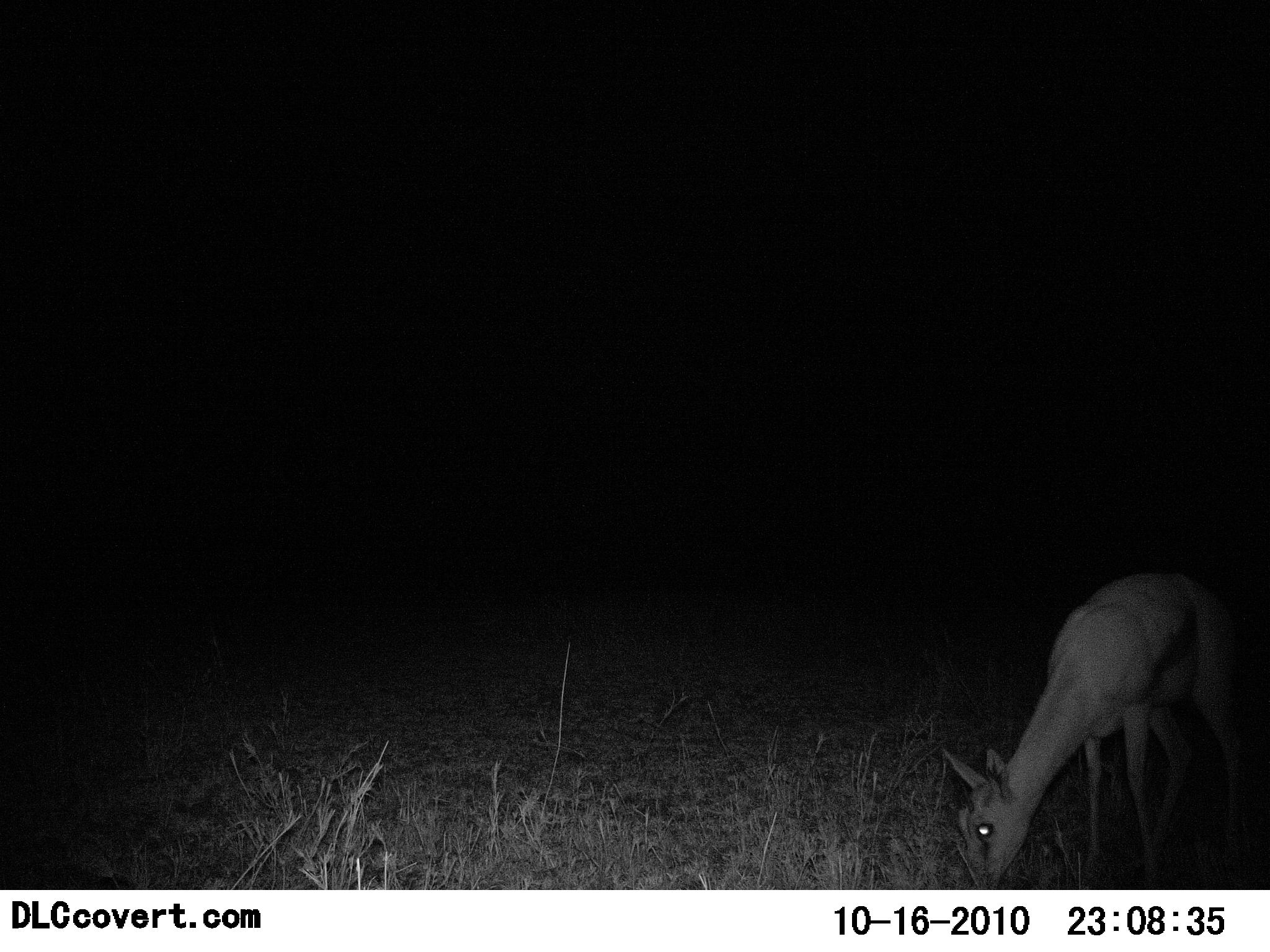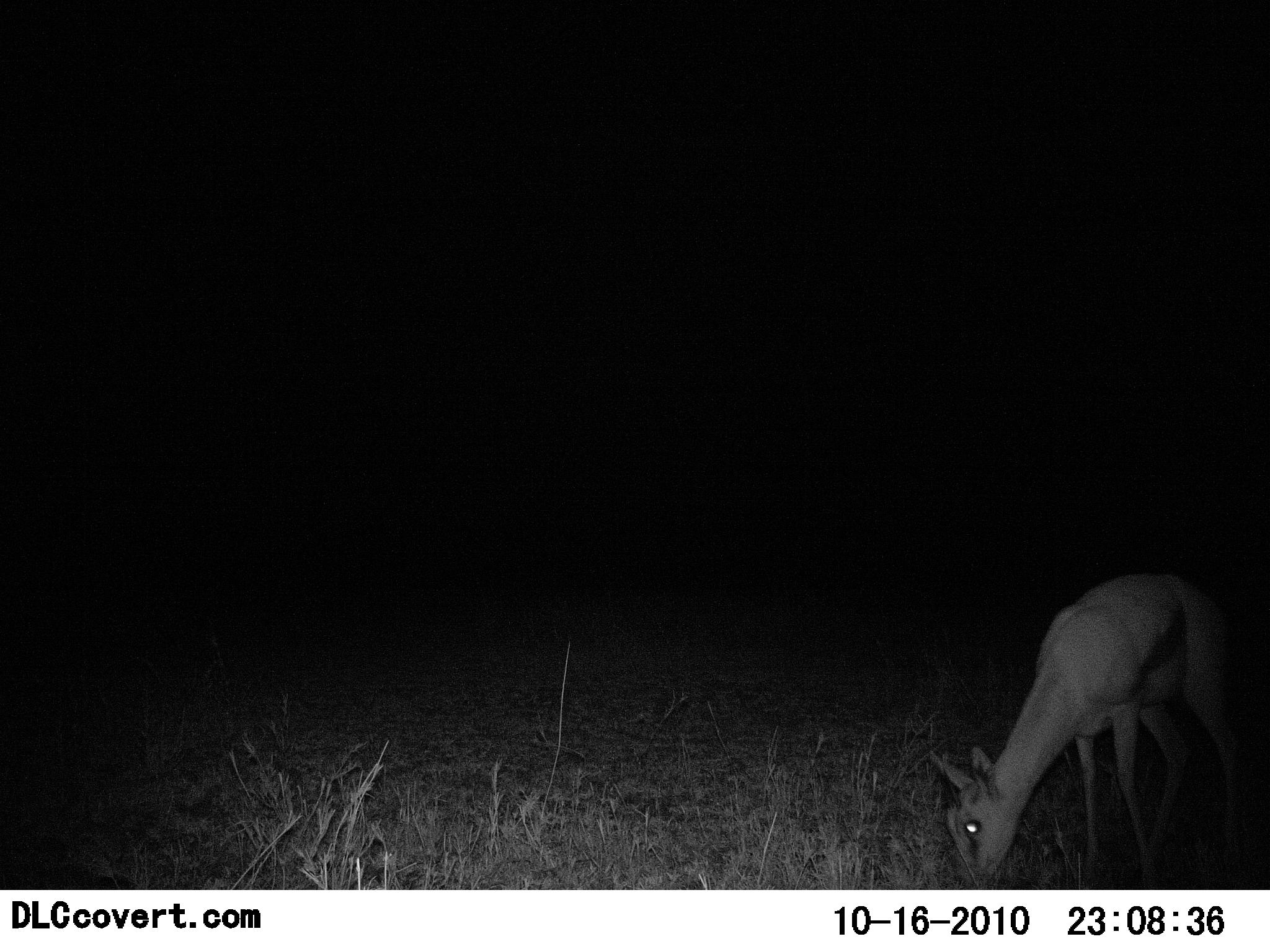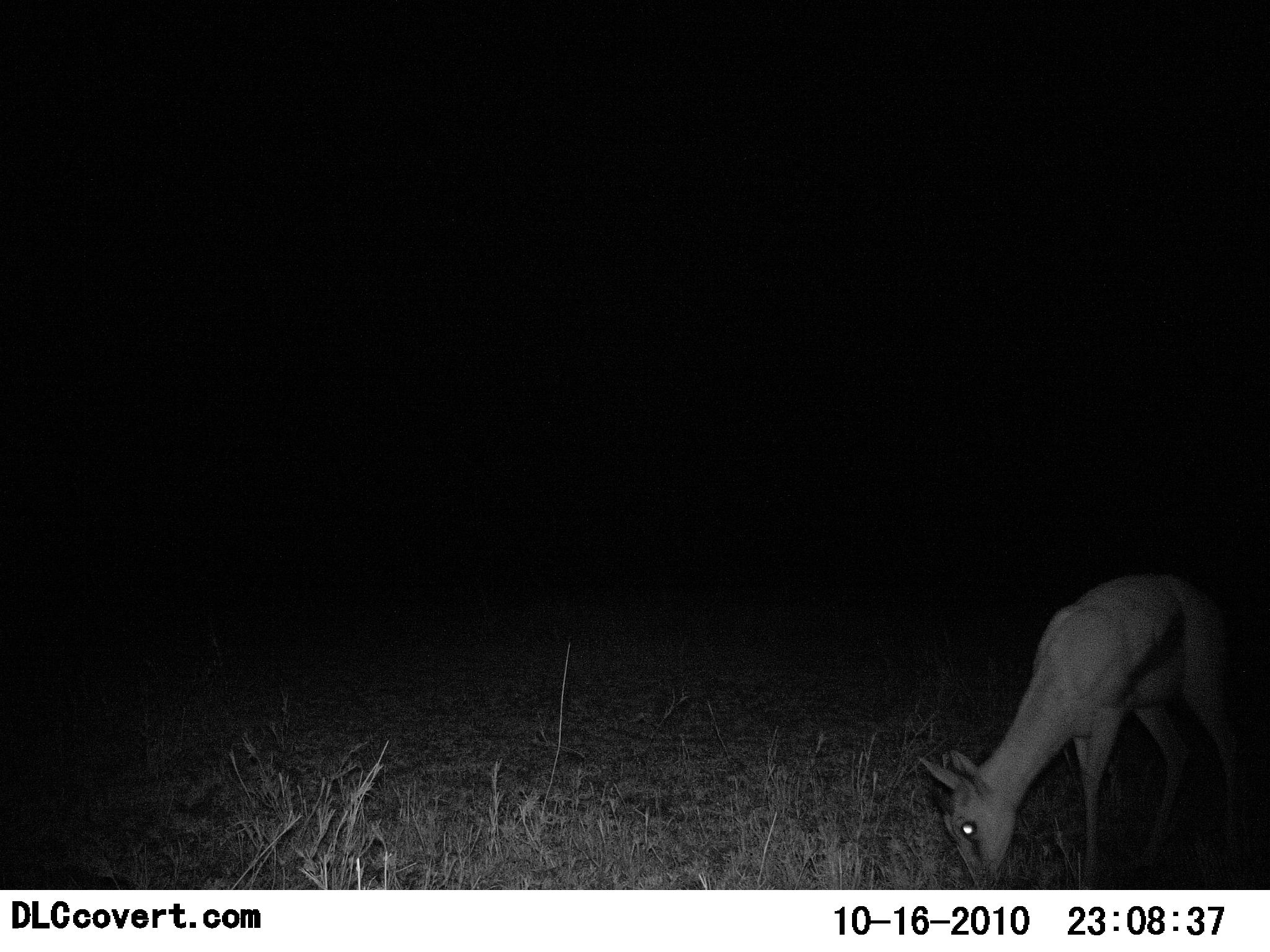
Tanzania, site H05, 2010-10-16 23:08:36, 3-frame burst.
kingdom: Animalia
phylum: Chordata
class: Mammalia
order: Artiodactyla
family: Bovidae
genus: Eudorcas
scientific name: Eudorcas thomsonii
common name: thomson's gazelle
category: gazellethomsons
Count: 1.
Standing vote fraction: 21%.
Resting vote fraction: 0%.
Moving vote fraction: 0%.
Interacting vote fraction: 0%.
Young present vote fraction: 0%.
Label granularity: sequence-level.